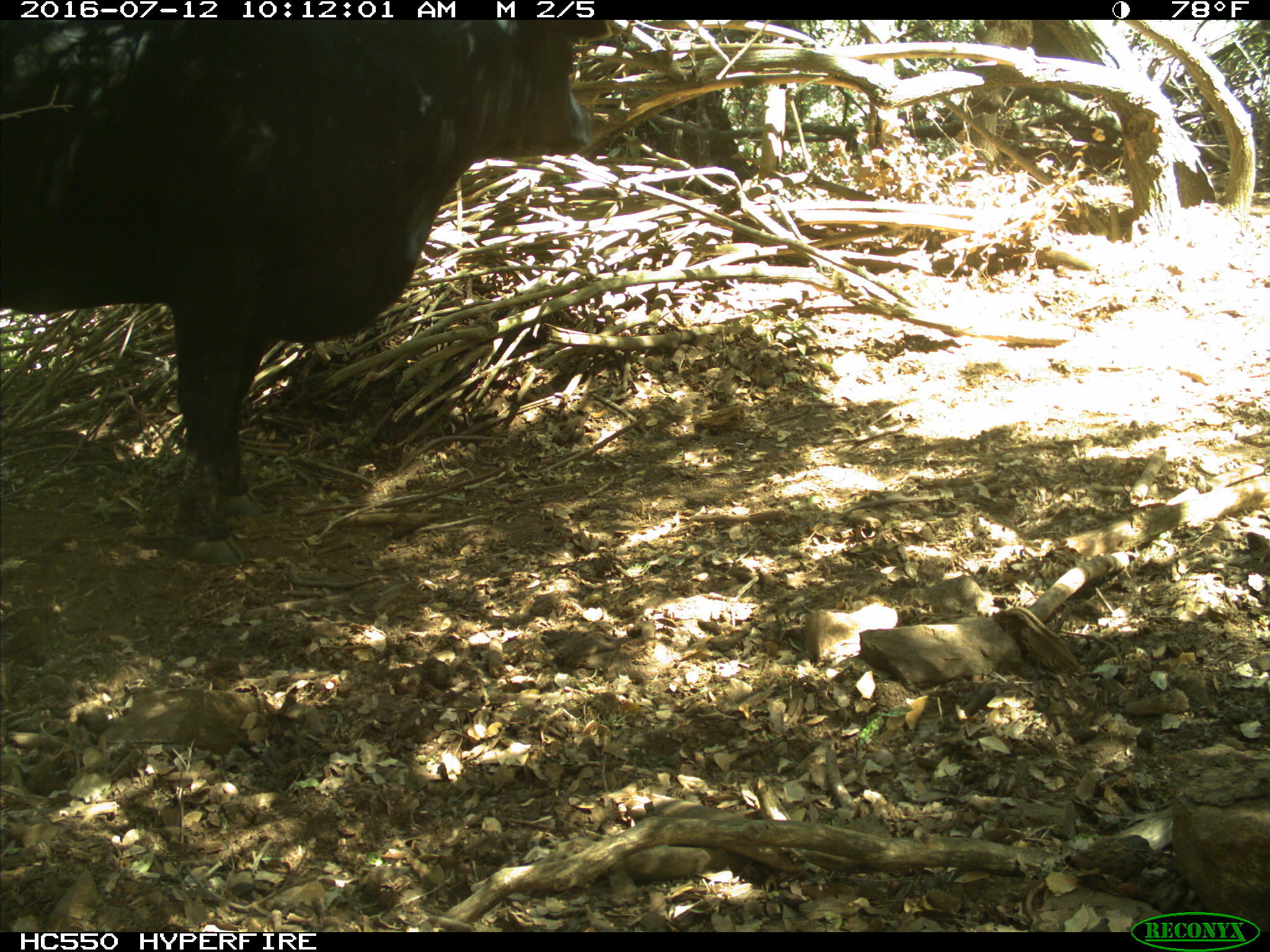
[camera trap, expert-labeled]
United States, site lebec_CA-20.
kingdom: Animalia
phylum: Chordata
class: Mammalia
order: Artiodactyla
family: Bovidae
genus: Bos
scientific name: Bos taurus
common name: domestic cow